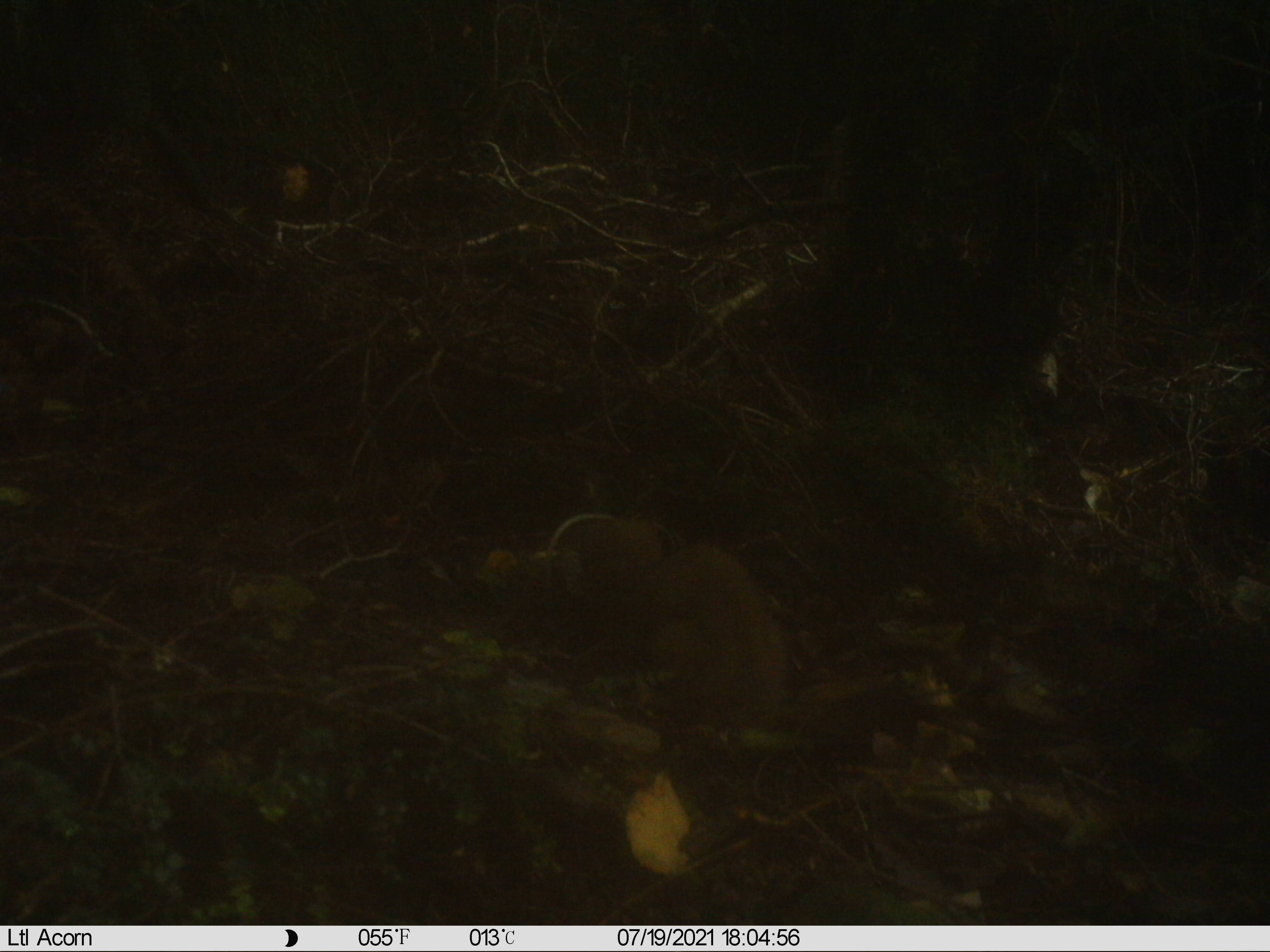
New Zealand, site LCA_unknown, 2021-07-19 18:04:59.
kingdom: Animalia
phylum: Chordata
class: Mammalia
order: Carnivora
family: Mustelidae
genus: Mustela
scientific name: Mustela erminea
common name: stoat